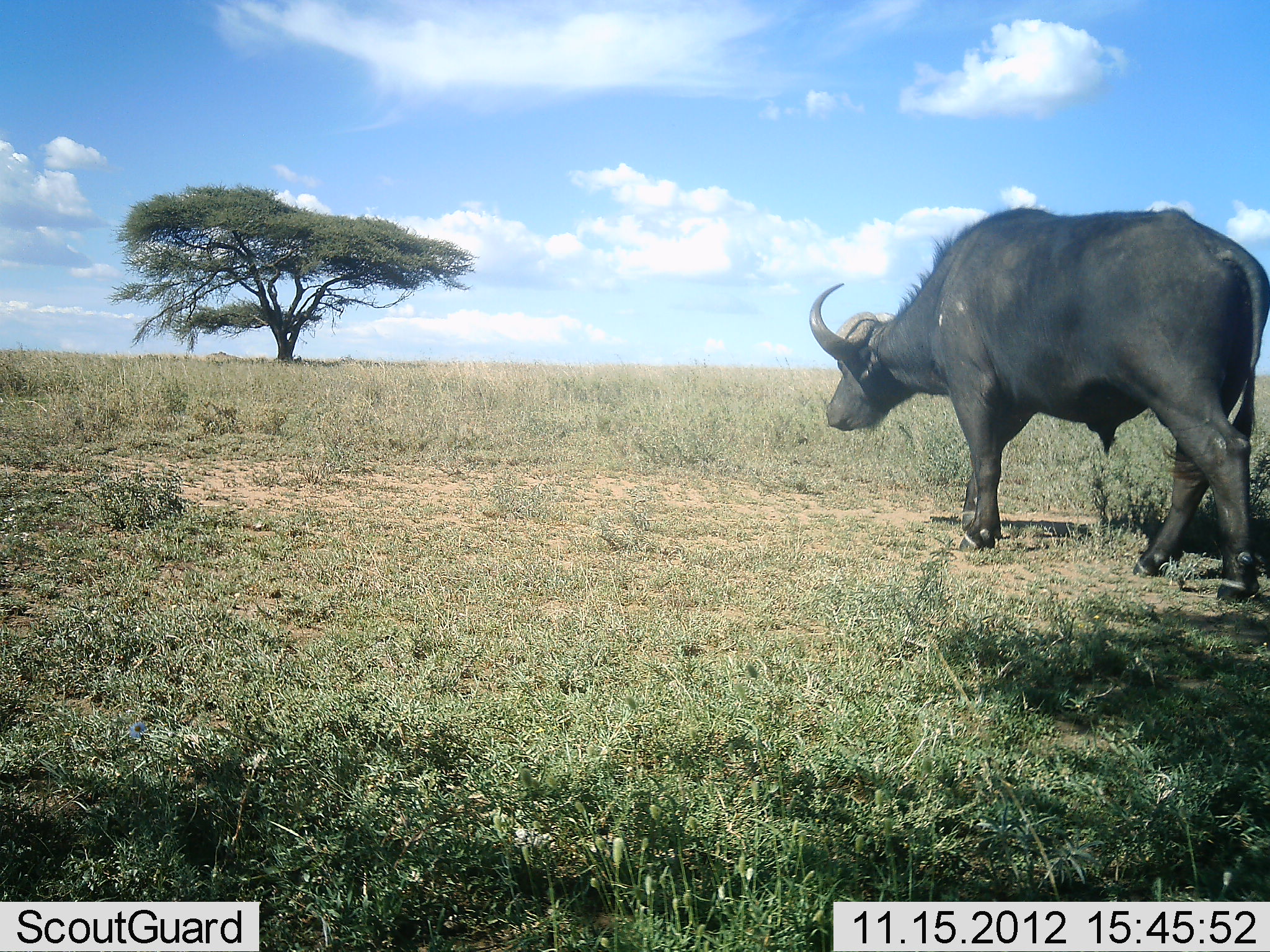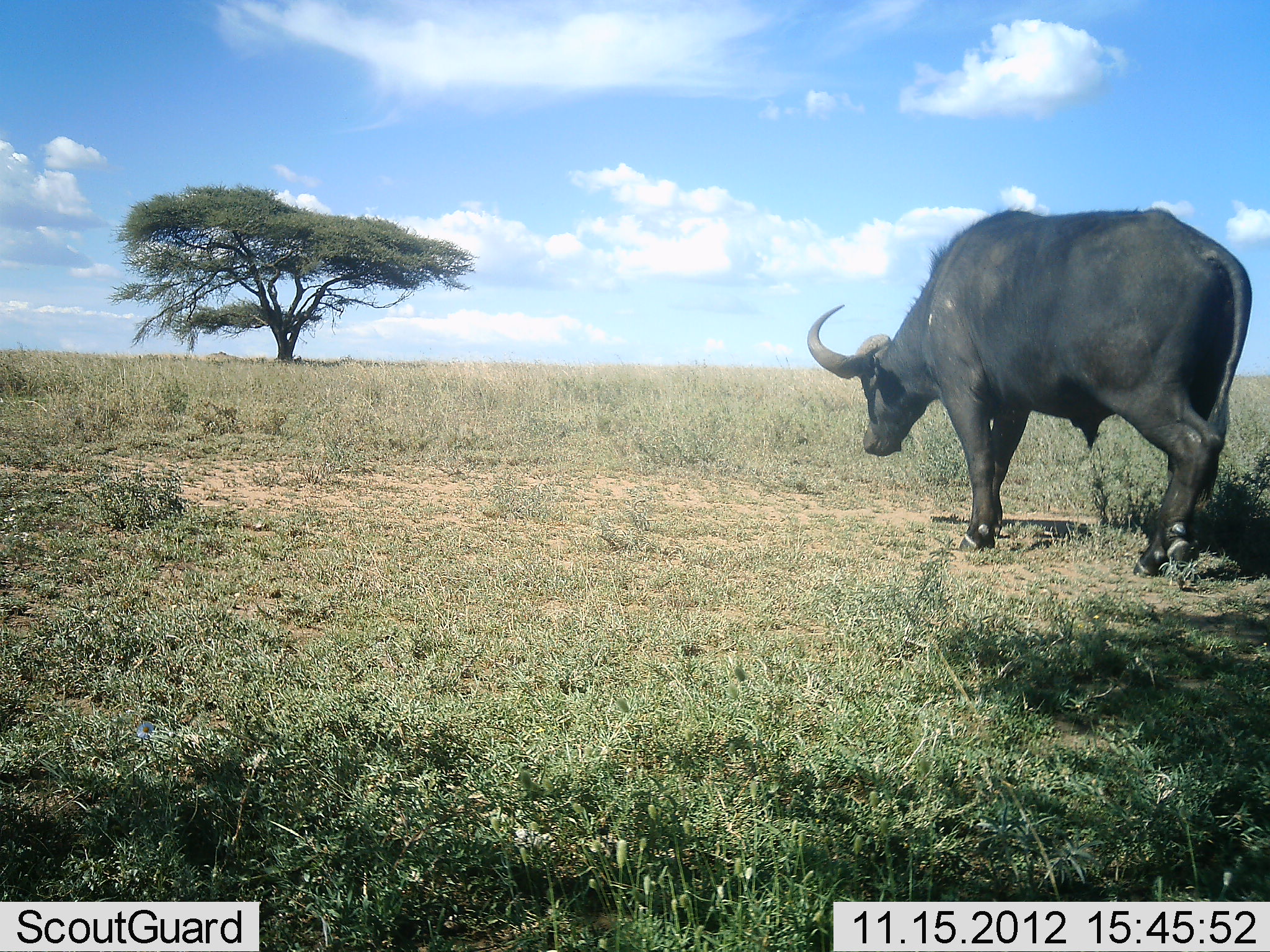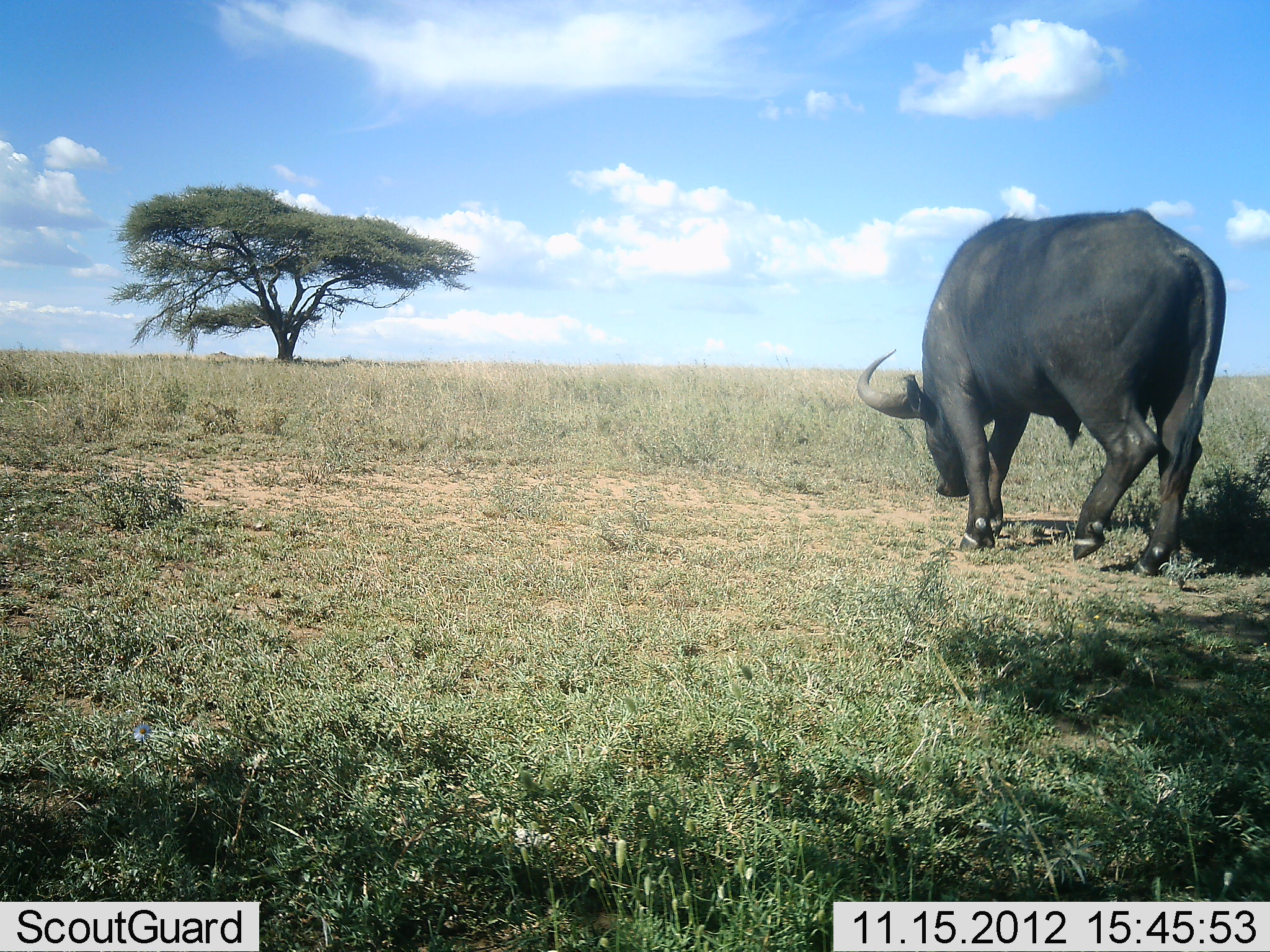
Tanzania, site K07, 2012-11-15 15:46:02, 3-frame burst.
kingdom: Animalia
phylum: Chordata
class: Mammalia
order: Artiodactyla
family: Bovidae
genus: Syncerus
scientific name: Syncerus caffer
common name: cape buffalo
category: buffalo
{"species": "buffalo (cape buffalo) (Syncerus caffer)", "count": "1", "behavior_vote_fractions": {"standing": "30%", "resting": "0%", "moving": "70%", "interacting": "0%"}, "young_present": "0%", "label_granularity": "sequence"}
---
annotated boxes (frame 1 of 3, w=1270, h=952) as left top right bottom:
animal: 808 205 1270 605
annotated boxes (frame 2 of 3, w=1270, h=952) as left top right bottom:
animal: 806 205 1254 578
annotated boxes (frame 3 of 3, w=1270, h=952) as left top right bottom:
animal: 856 206 1228 578